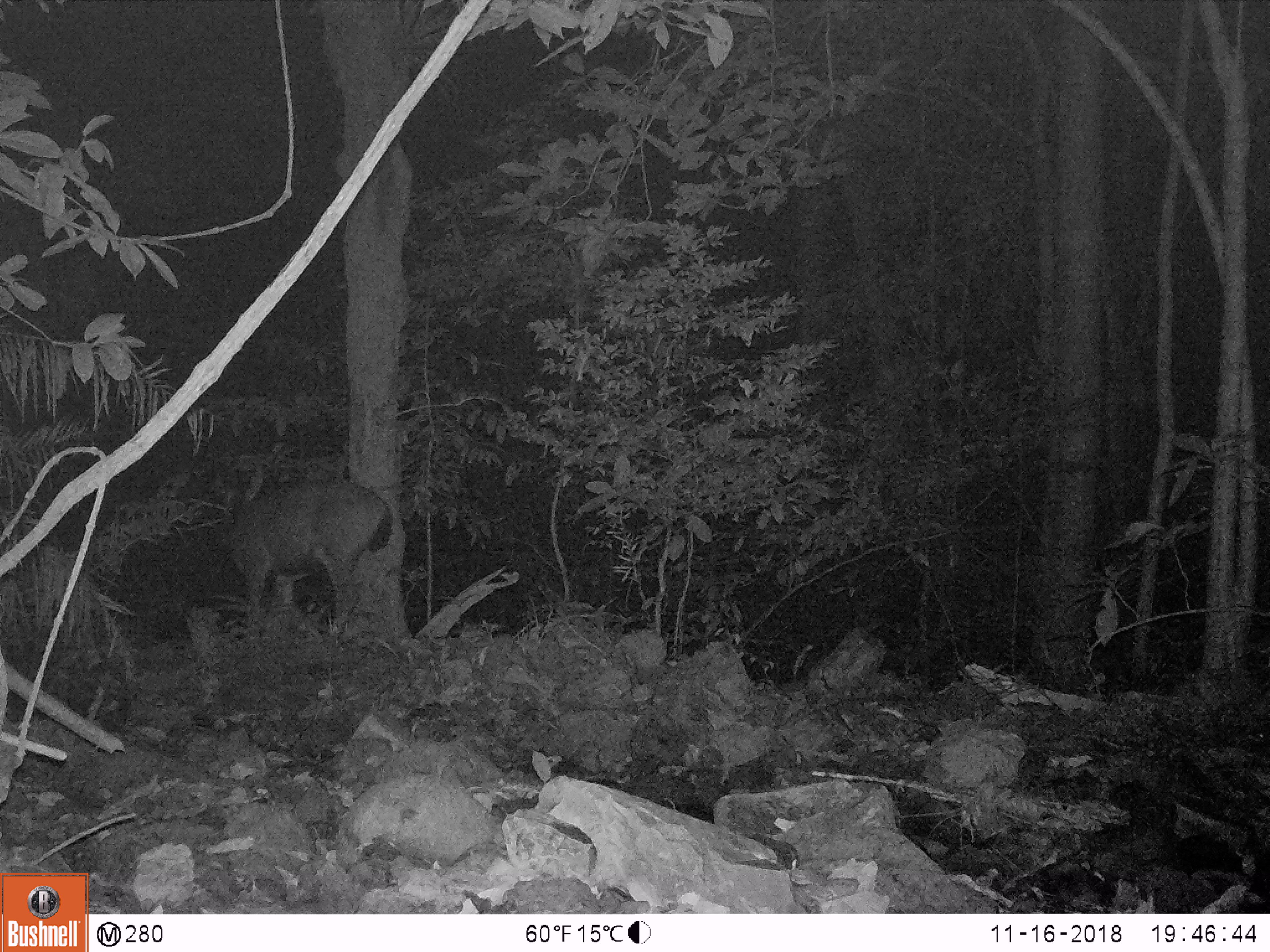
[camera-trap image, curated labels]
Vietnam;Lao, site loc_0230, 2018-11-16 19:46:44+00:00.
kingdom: Animalia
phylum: Chordata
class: Mammalia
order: Artiodactyla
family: Cervidae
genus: Rusa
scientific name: Rusa unicolor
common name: sambar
Sambar (Rusa unicolor). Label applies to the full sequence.